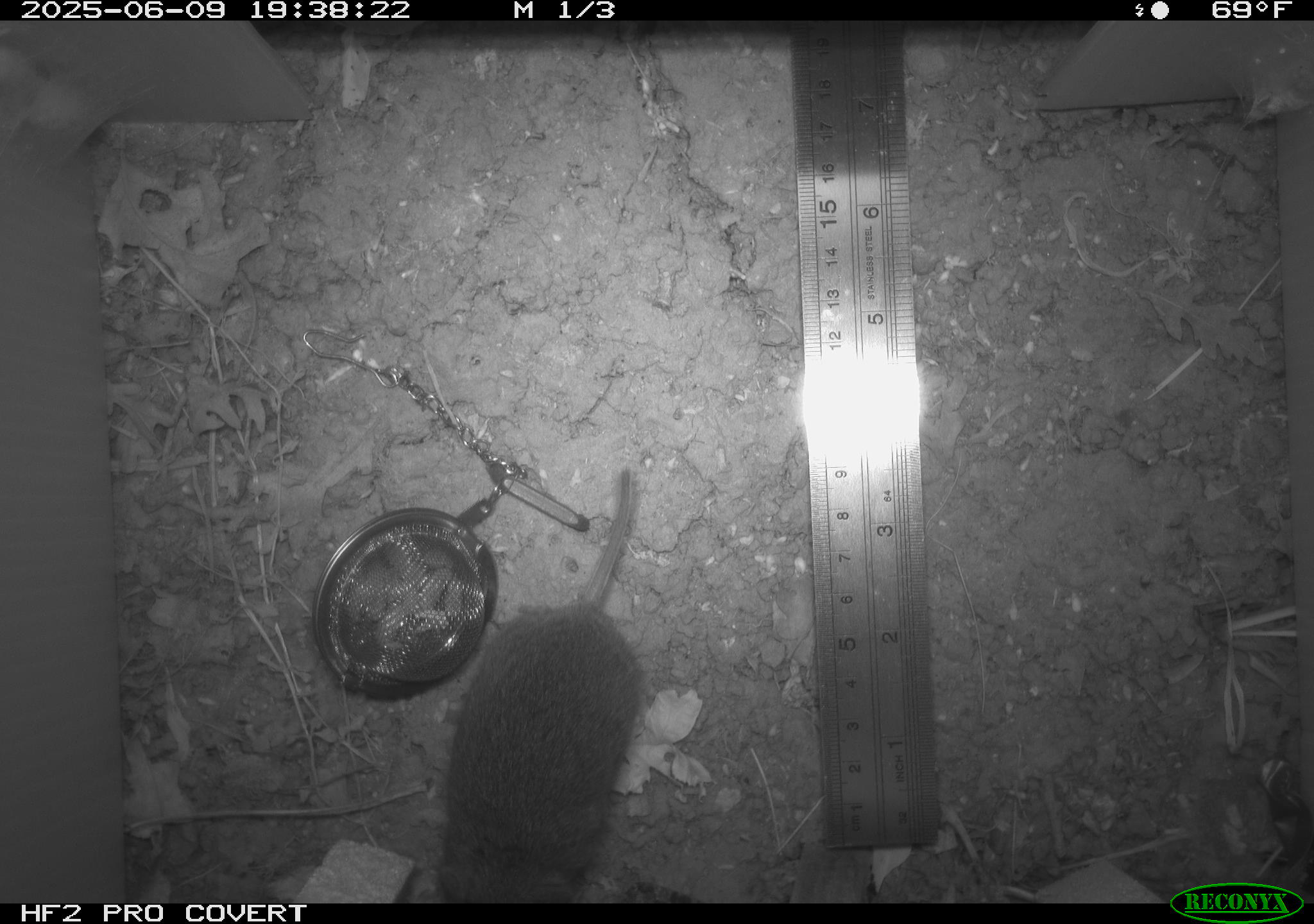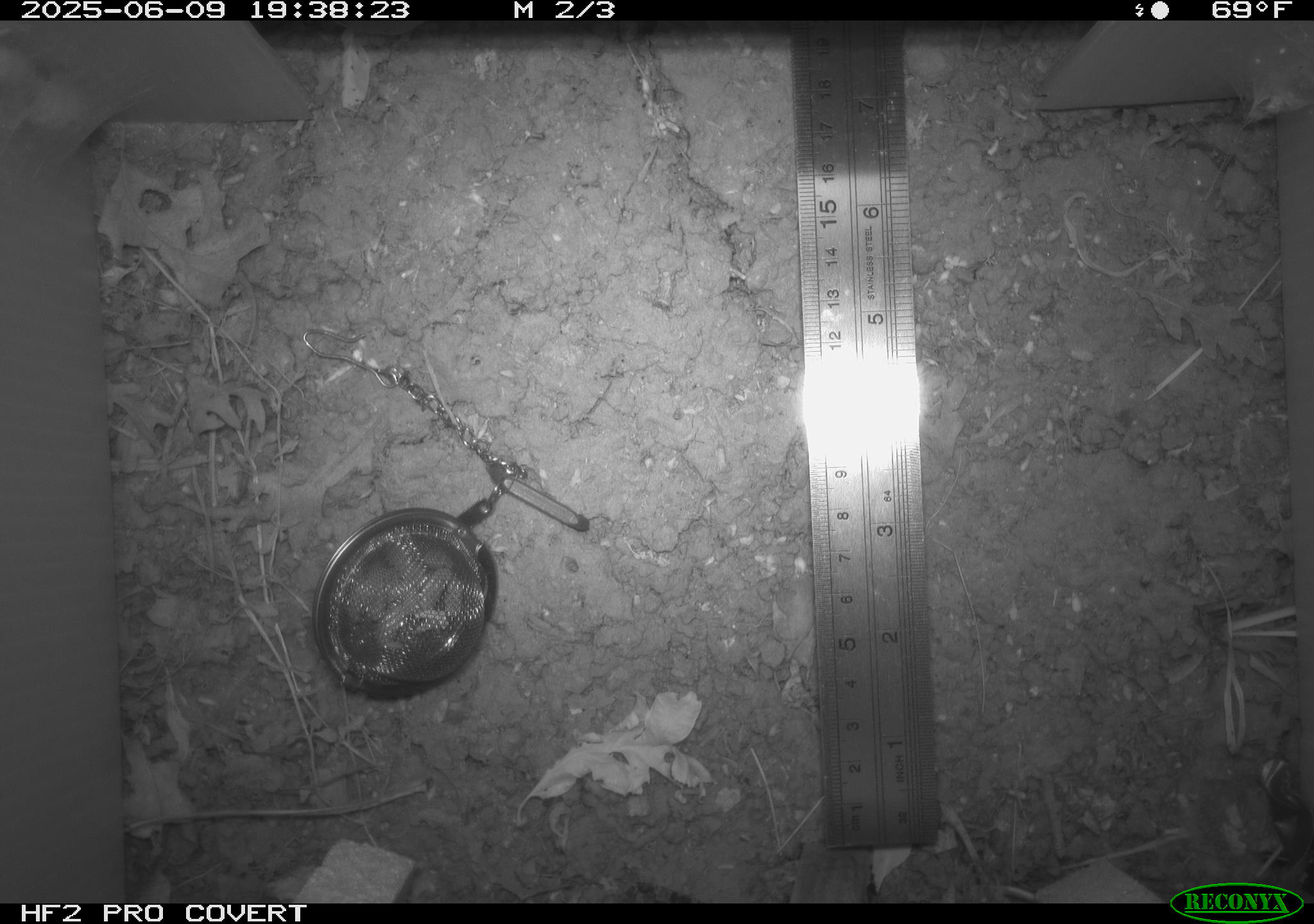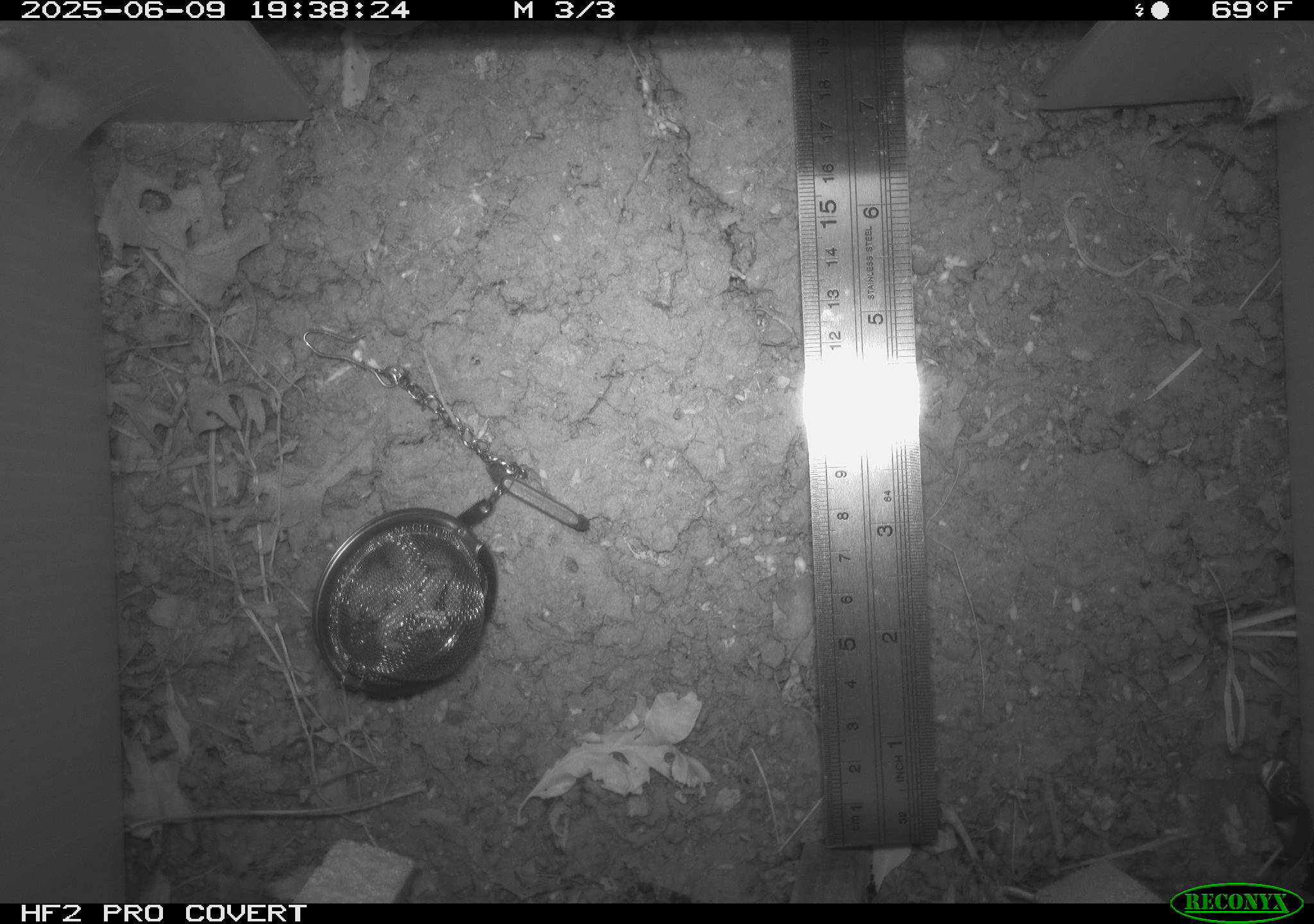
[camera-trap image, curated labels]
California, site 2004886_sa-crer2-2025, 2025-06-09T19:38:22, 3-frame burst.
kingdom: Animalia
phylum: Chordata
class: Mammalia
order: Rodentia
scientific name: Rodentia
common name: rodent